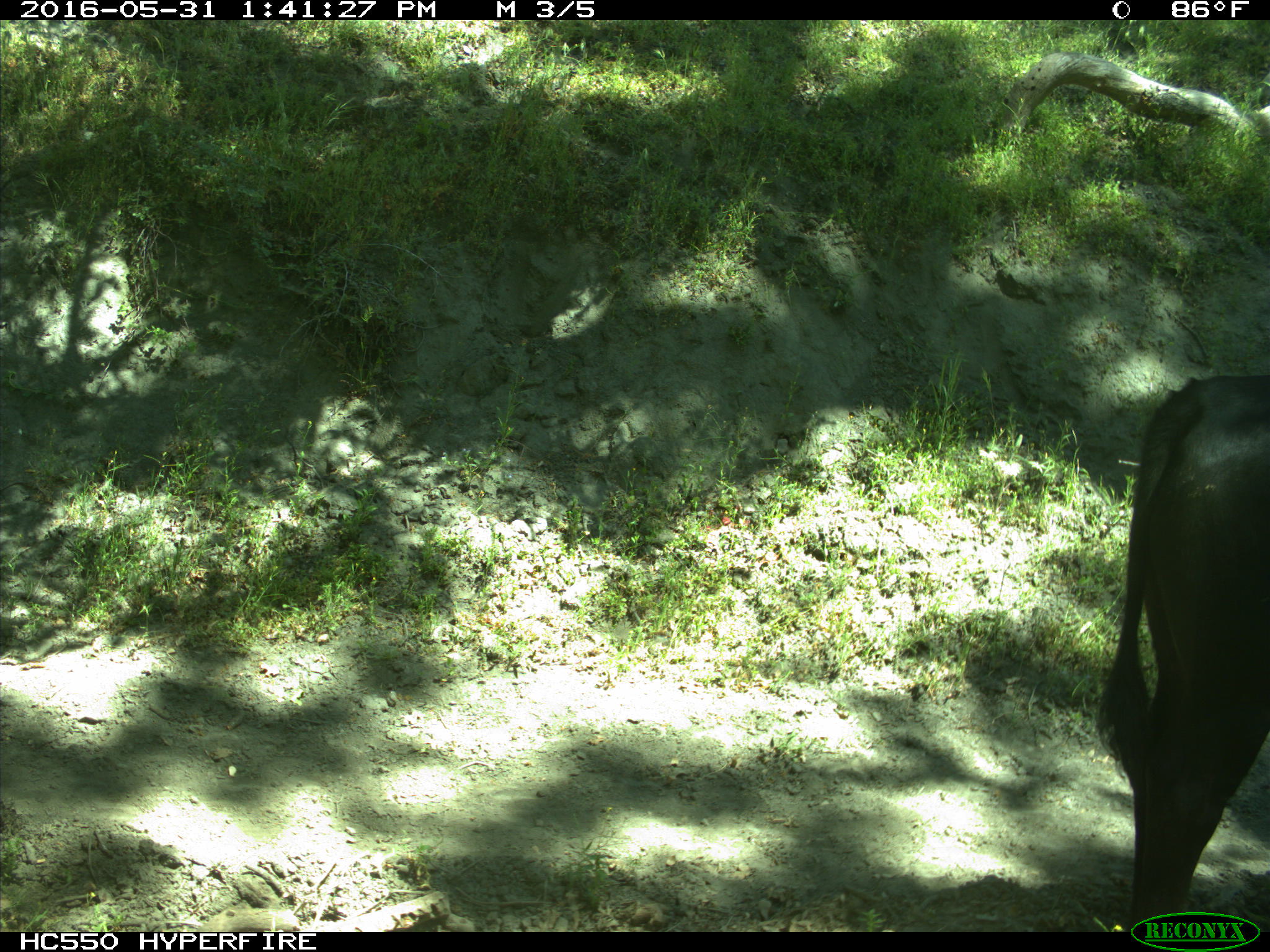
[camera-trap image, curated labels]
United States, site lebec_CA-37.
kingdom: Animalia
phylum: Chordata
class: Mammalia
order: Artiodactyla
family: Bovidae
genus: Bos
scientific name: Bos taurus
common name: domestic cow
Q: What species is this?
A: Bos taurus (domestic cow).